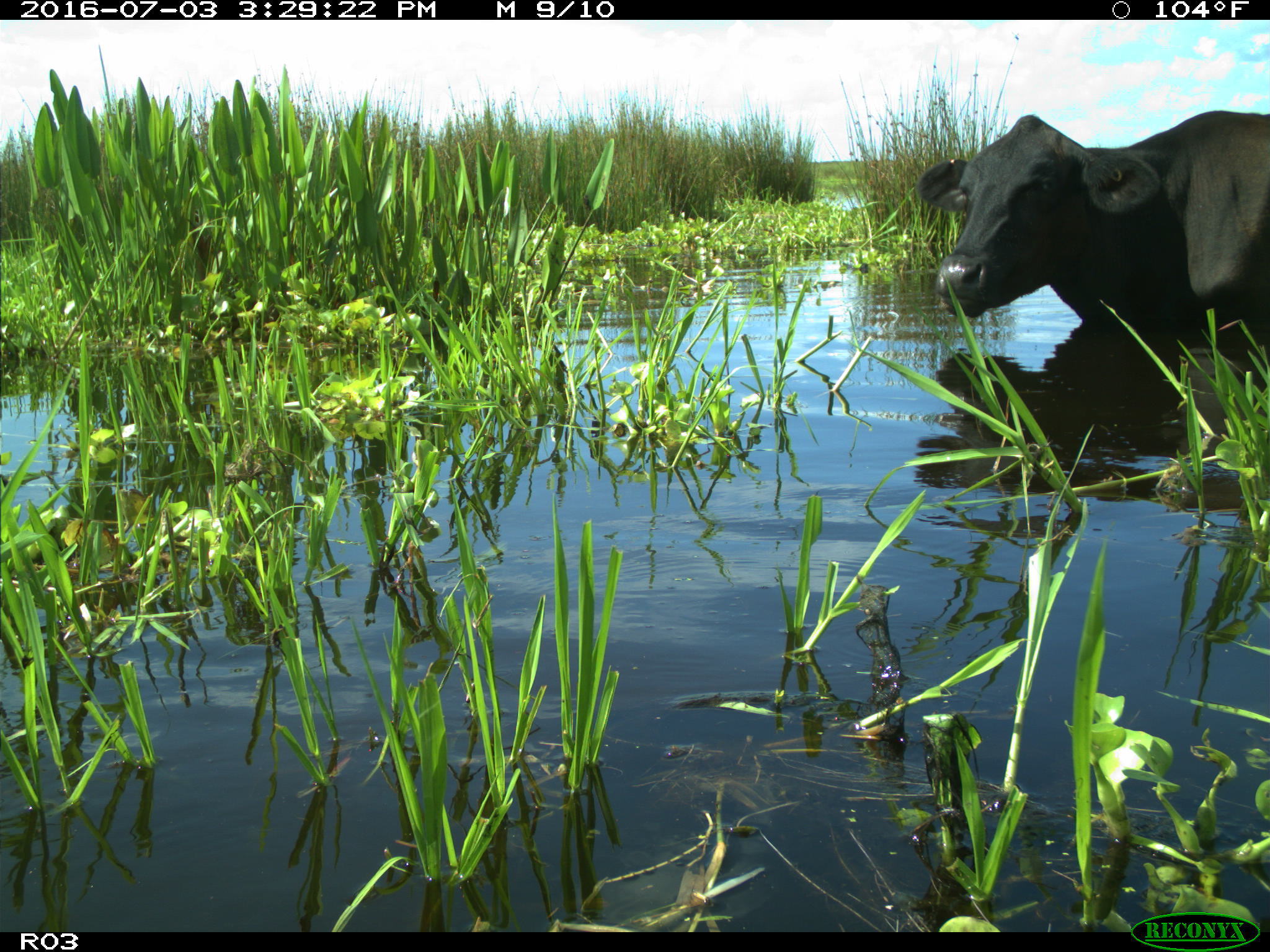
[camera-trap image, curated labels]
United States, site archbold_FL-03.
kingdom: Animalia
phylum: Chordata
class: Mammalia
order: Artiodactyla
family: Bovidae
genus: Bos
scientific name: Bos taurus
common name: domestic cow